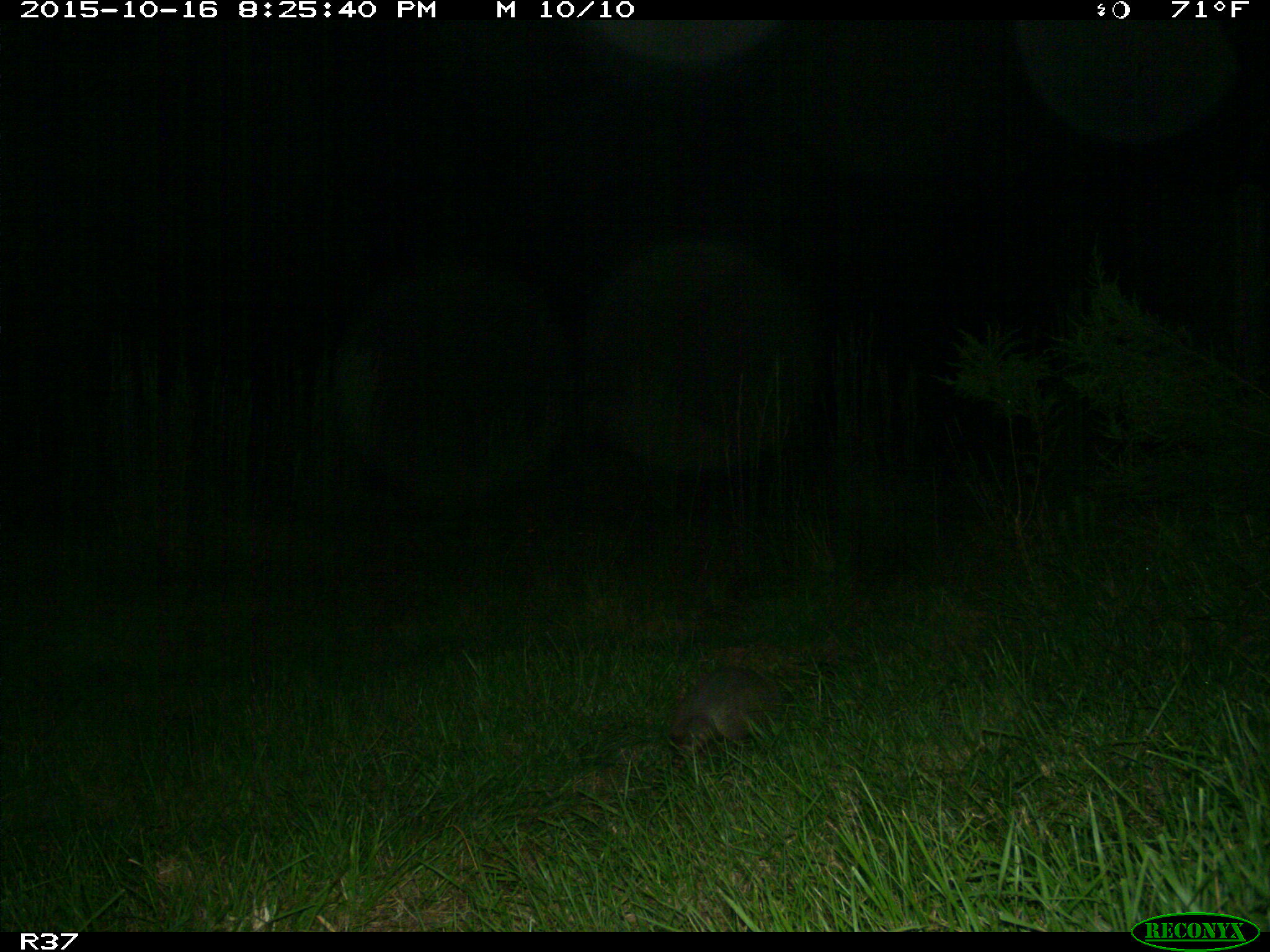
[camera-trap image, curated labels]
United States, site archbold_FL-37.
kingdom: Animalia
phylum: Chordata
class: Mammalia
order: Cingulata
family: Dasypodidae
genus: Dasypus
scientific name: Dasypus novemcinctus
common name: nine-banded armadillo